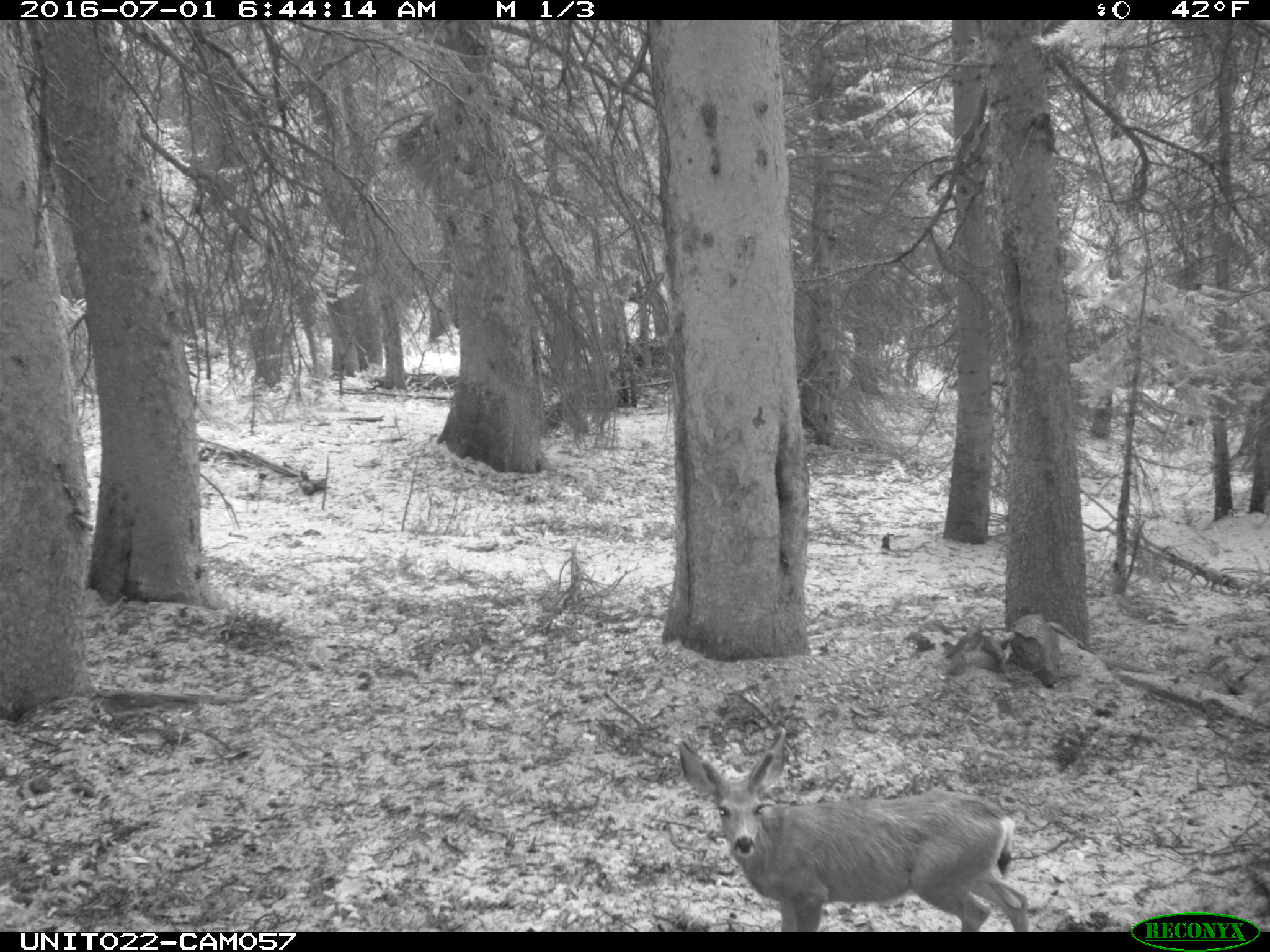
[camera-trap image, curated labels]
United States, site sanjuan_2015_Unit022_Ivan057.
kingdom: Animalia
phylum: Chordata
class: Mammalia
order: Artiodactyla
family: Cervidae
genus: Odocoileus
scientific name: Odocoileus hemionus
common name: mule deer